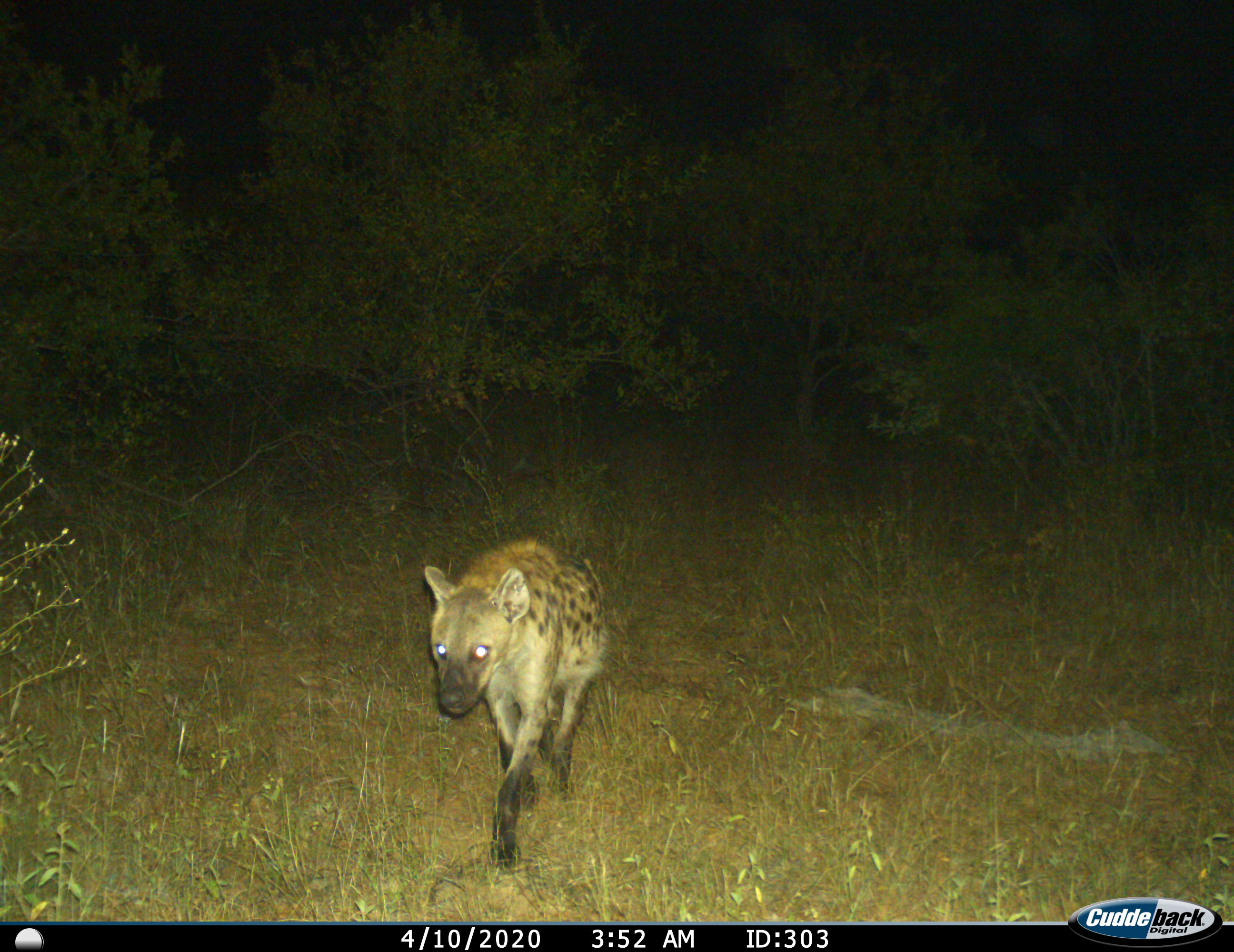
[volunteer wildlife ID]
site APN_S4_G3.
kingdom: Animalia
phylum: Chordata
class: Mammalia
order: Carnivora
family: Hyaenidae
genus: Crocuta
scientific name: Crocuta crocuta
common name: spotted hyena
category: hyenaspotted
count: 1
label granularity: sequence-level